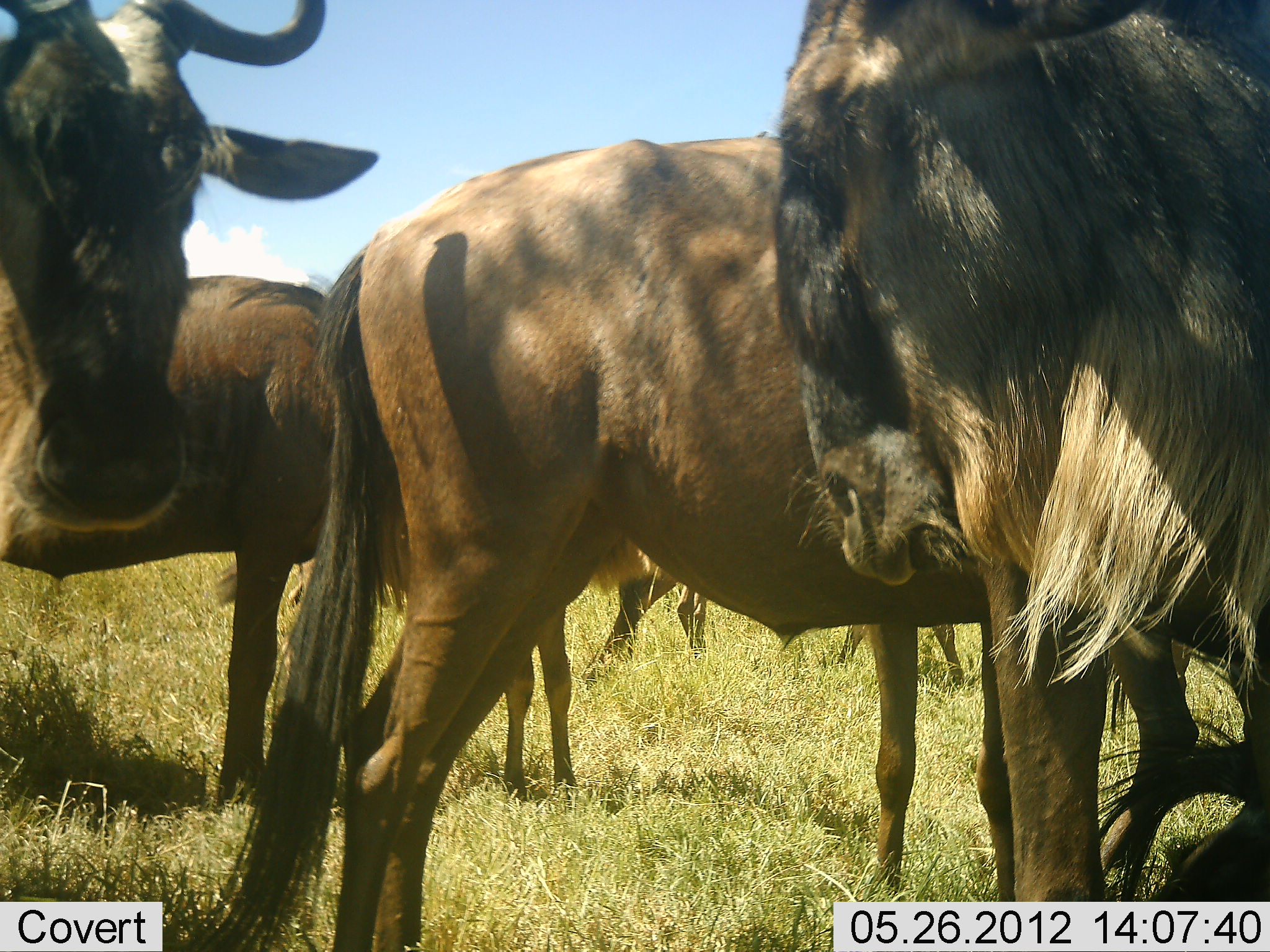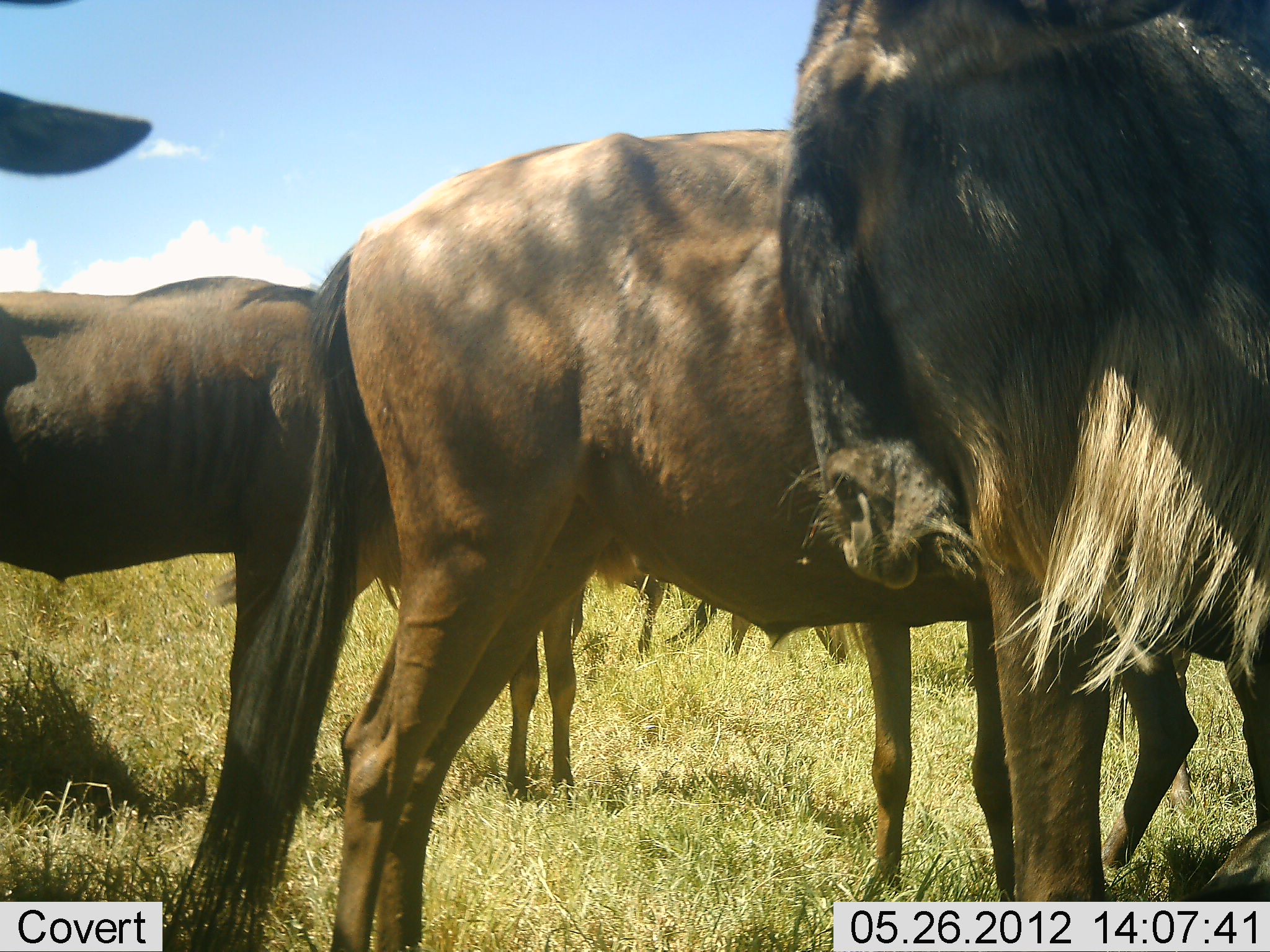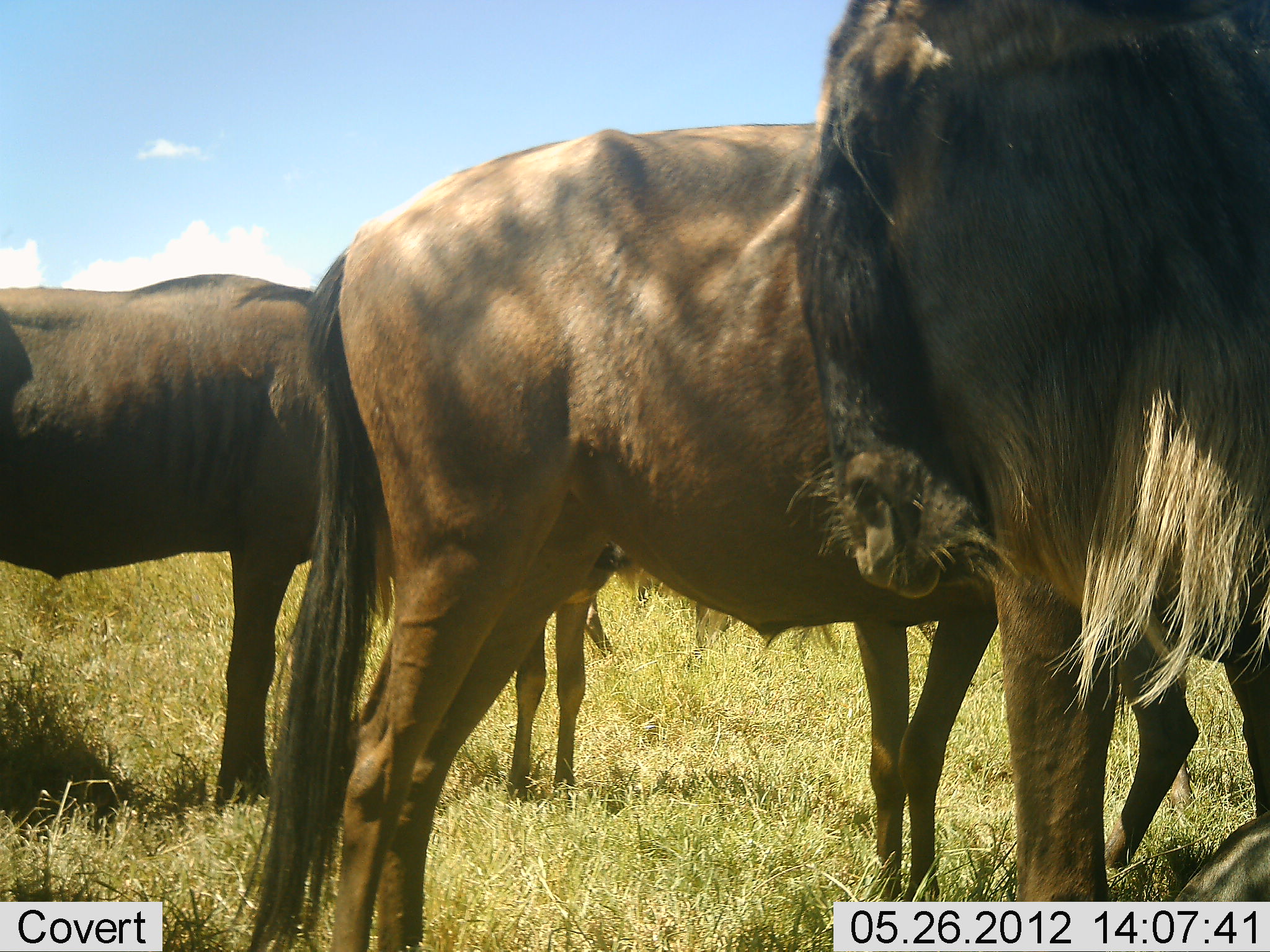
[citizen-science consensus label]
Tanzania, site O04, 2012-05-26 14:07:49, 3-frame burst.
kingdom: Animalia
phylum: Chordata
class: Mammalia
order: Artiodactyla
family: Bovidae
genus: Connochaetes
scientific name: Connochaetes taurinus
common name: blue wildebeest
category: wildebeest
Wildebeest (blue wildebeest) (Connochaetes taurinus), count 5. Behavior (volunteer vote fractions): standing 90%, resting 10%, moving 20%, interacting 0%. Young present (vote fraction): 0%. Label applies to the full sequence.